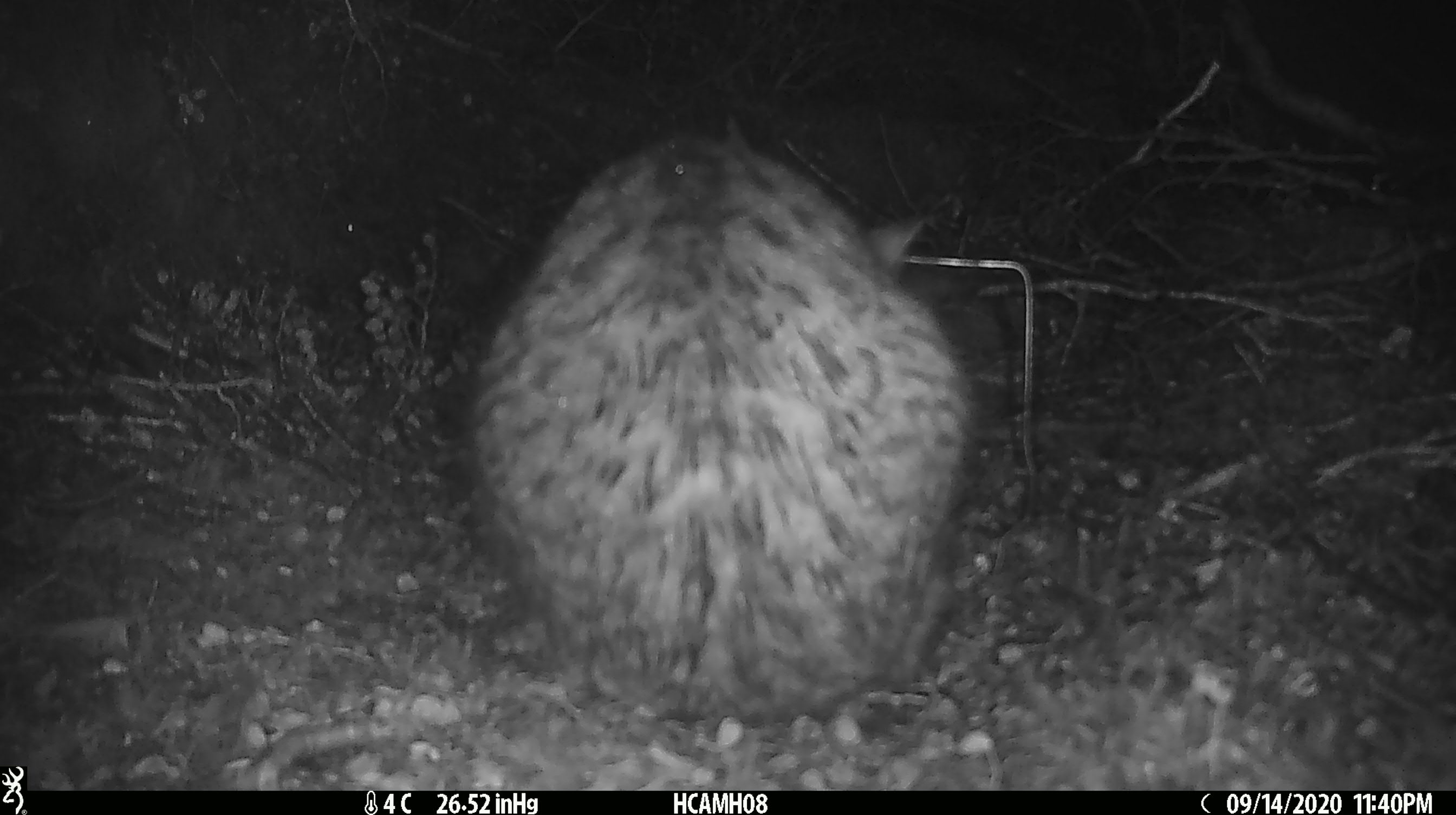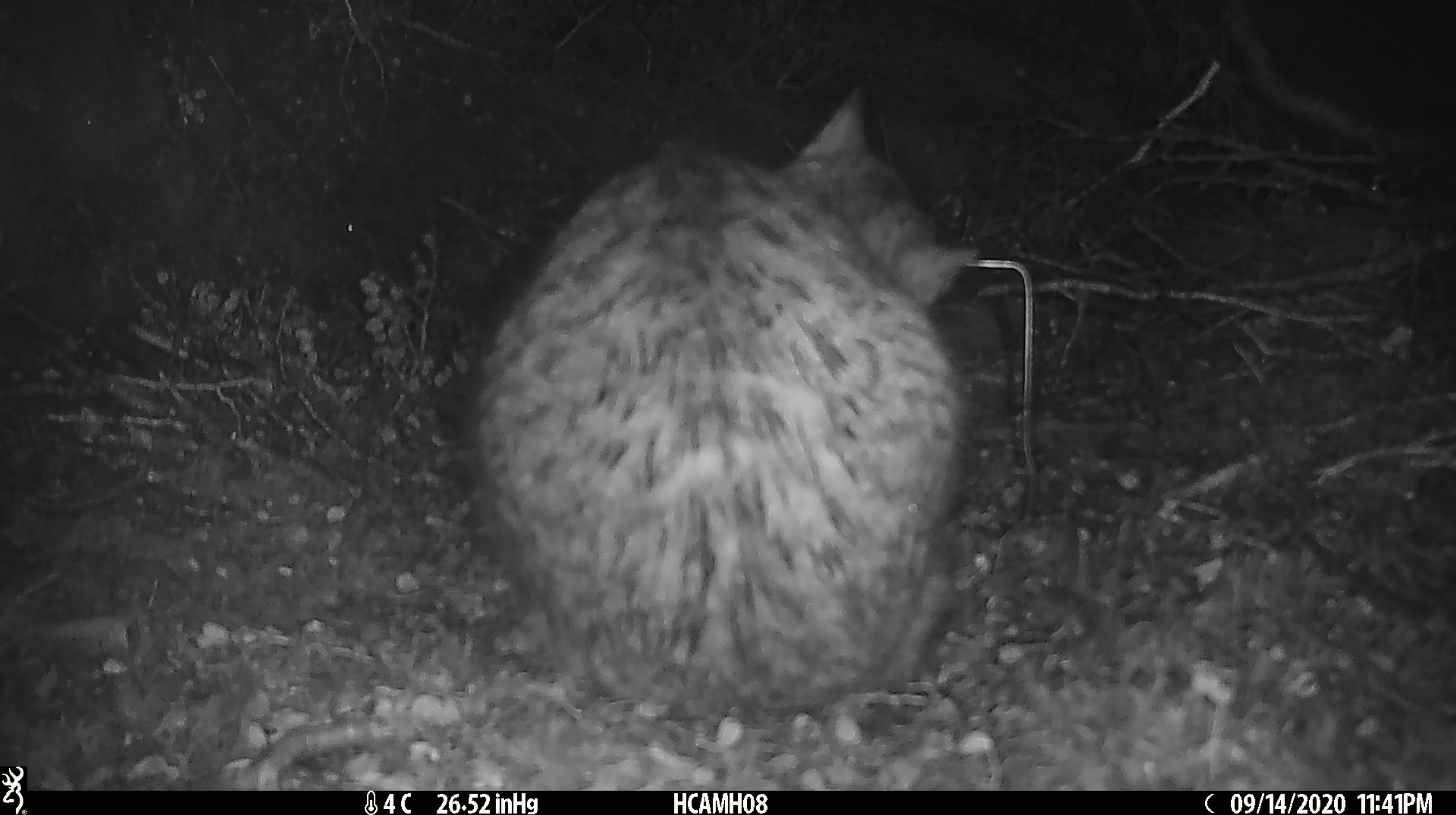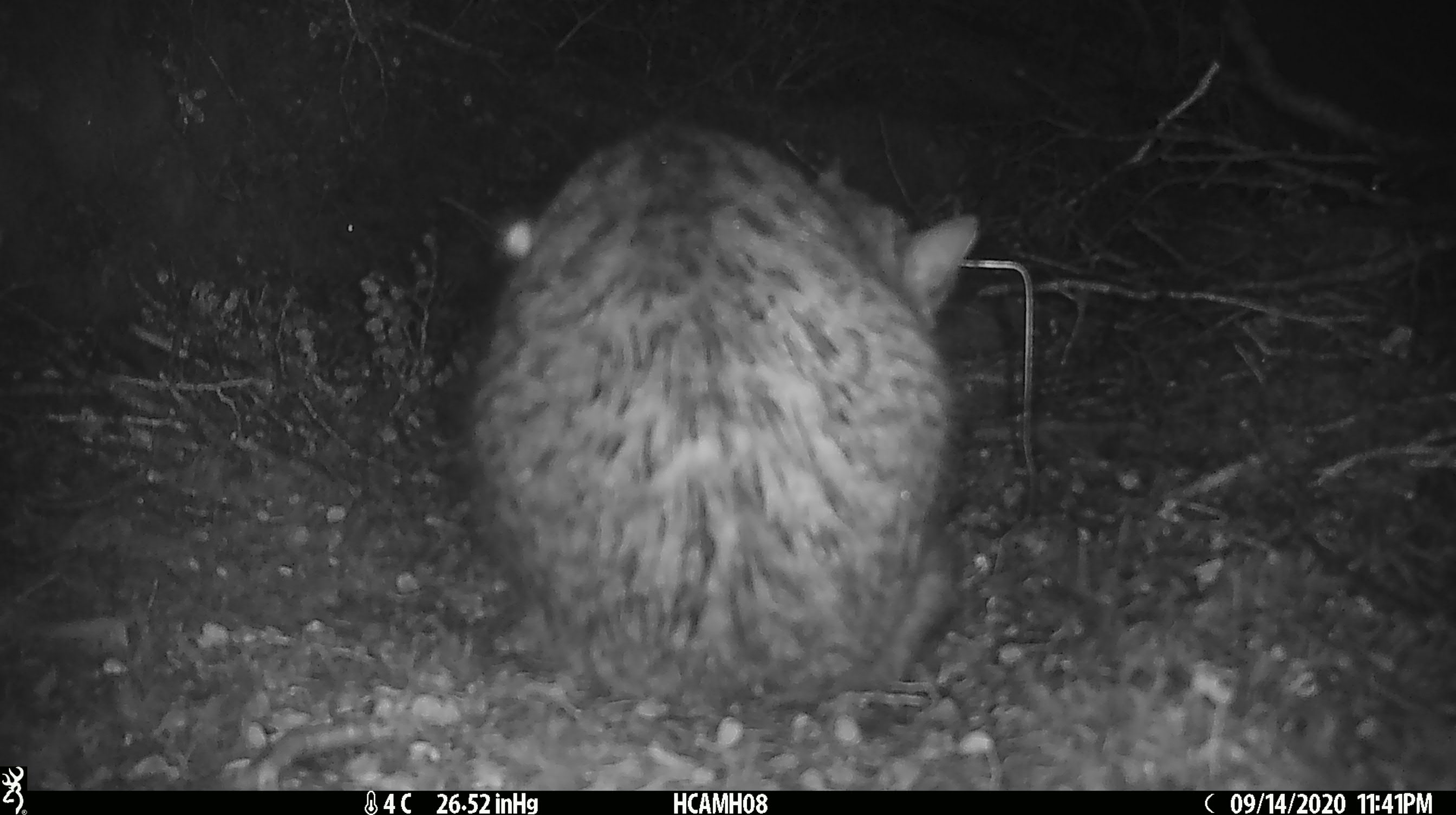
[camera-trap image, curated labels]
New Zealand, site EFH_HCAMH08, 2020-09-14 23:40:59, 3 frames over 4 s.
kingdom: Animalia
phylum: Chordata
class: Mammalia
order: Carnivora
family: Felidae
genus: Felis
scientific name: Felis catus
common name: domestic cat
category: cat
Cat (domestic cat) (Felis catus).